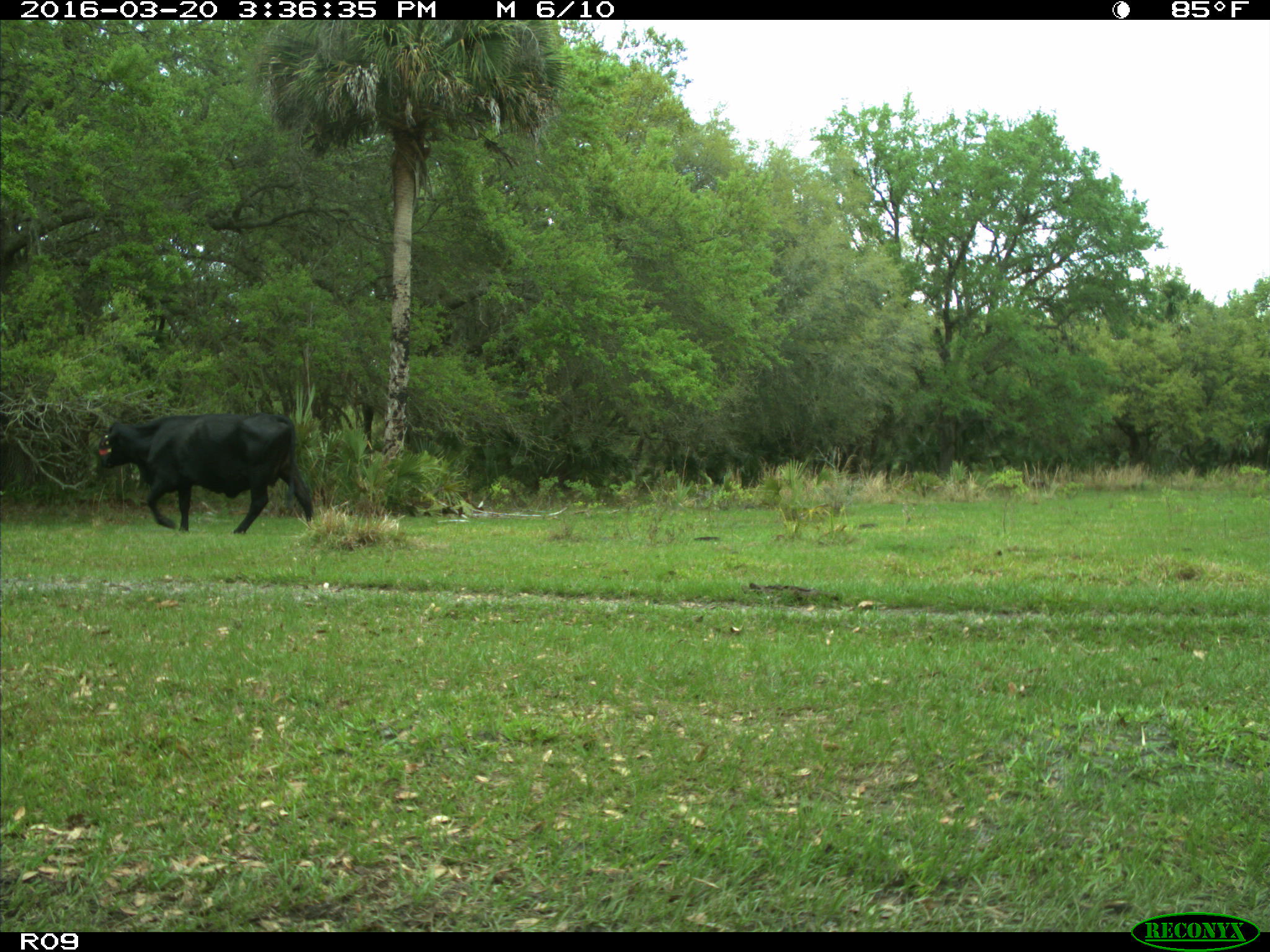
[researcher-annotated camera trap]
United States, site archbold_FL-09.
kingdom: Animalia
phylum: Chordata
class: Mammalia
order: Artiodactyla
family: Bovidae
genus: Bos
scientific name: Bos taurus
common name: domestic cow